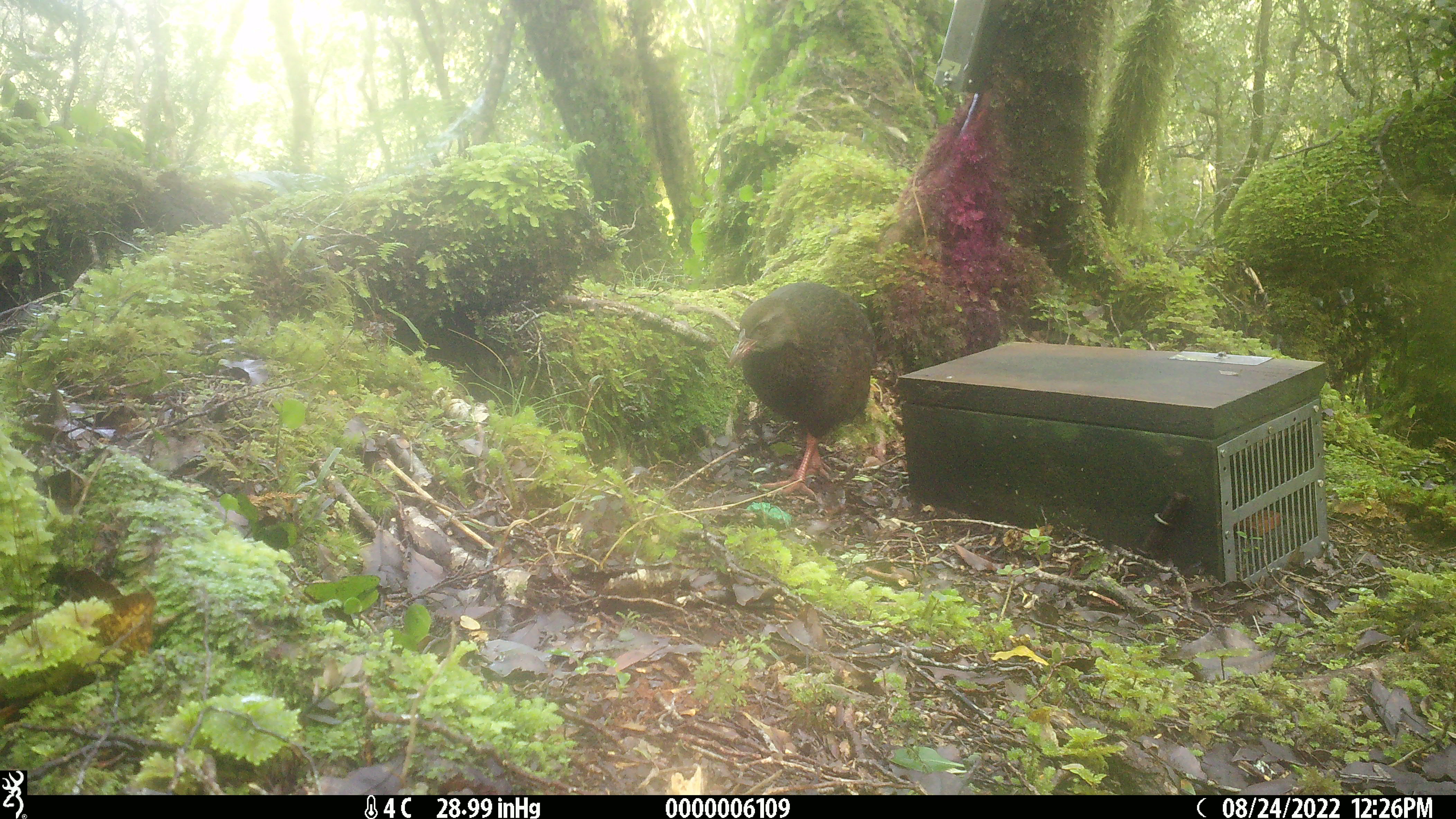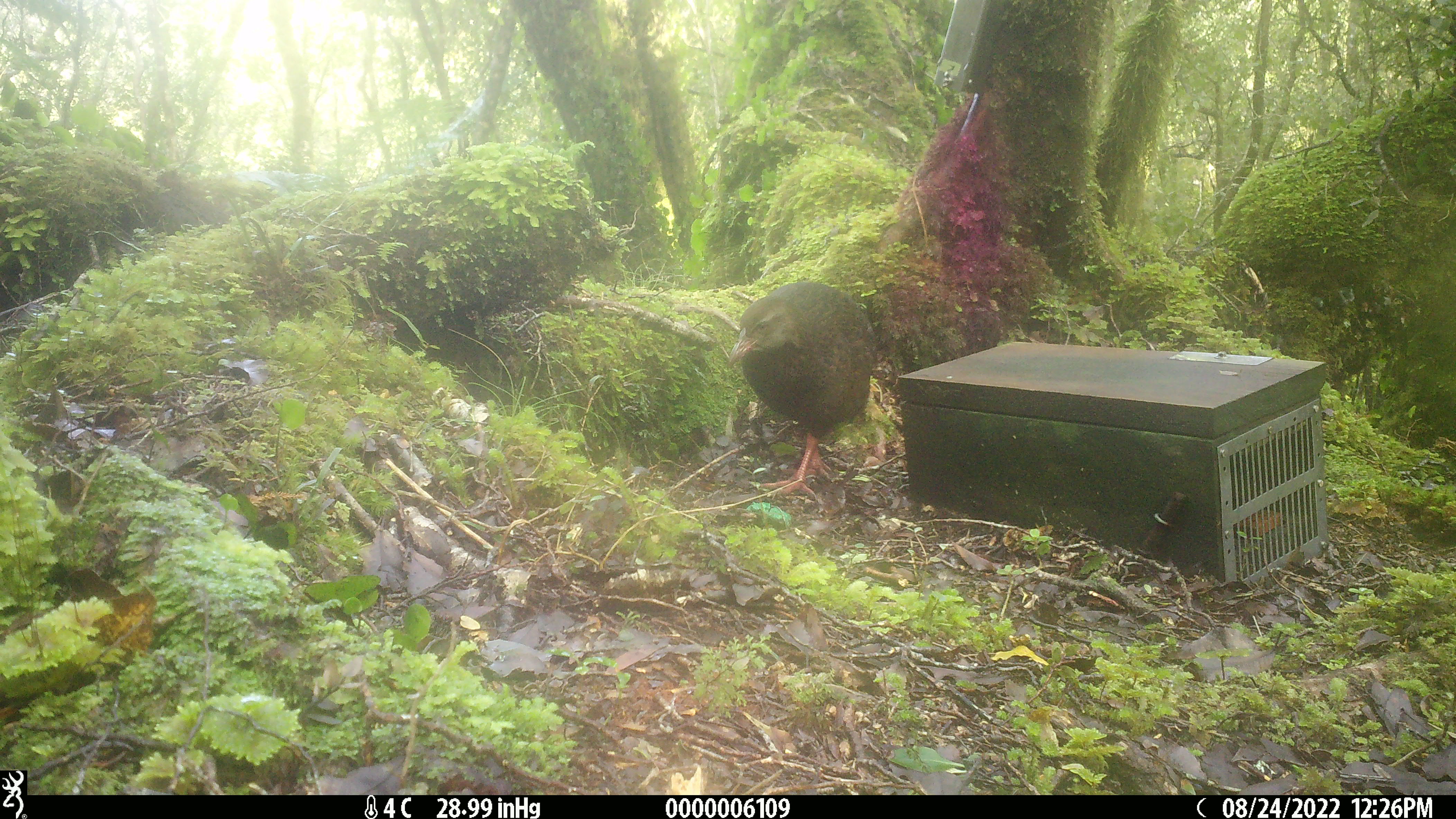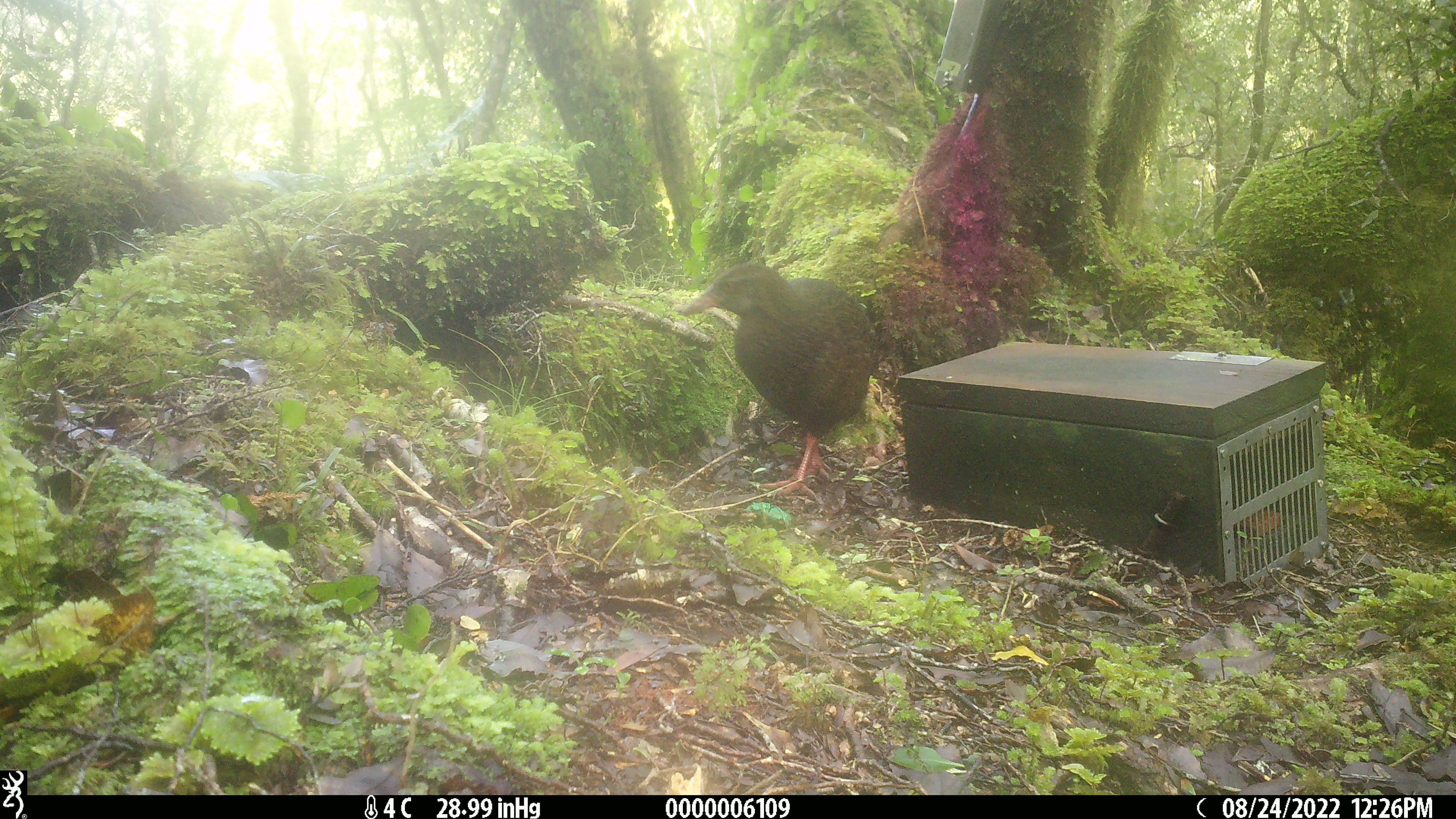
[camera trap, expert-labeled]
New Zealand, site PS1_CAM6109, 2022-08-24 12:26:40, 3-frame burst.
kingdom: Animalia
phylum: Chordata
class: Aves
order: Gruiformes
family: Rallidae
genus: Gallirallus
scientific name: Gallirallus australis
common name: weka